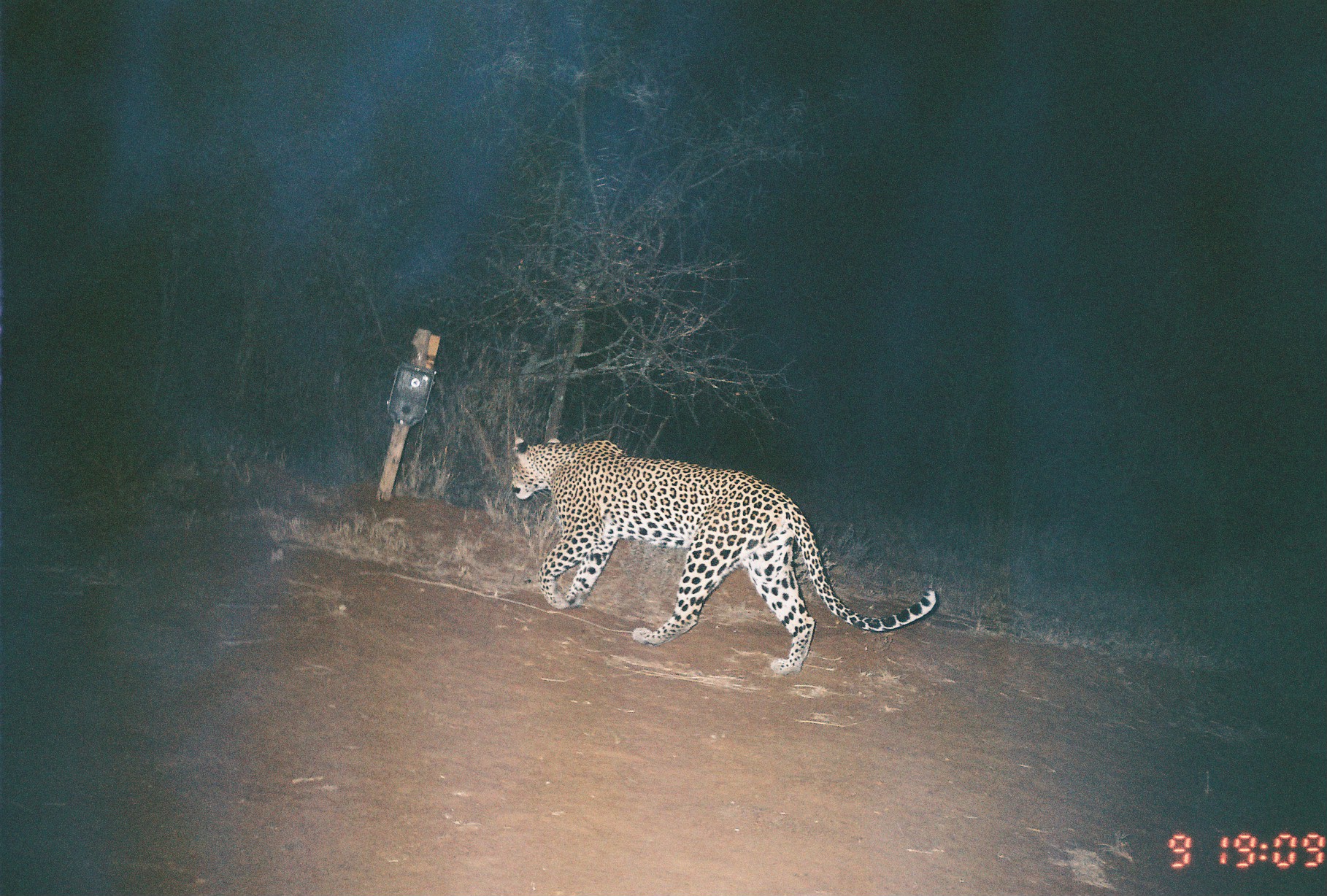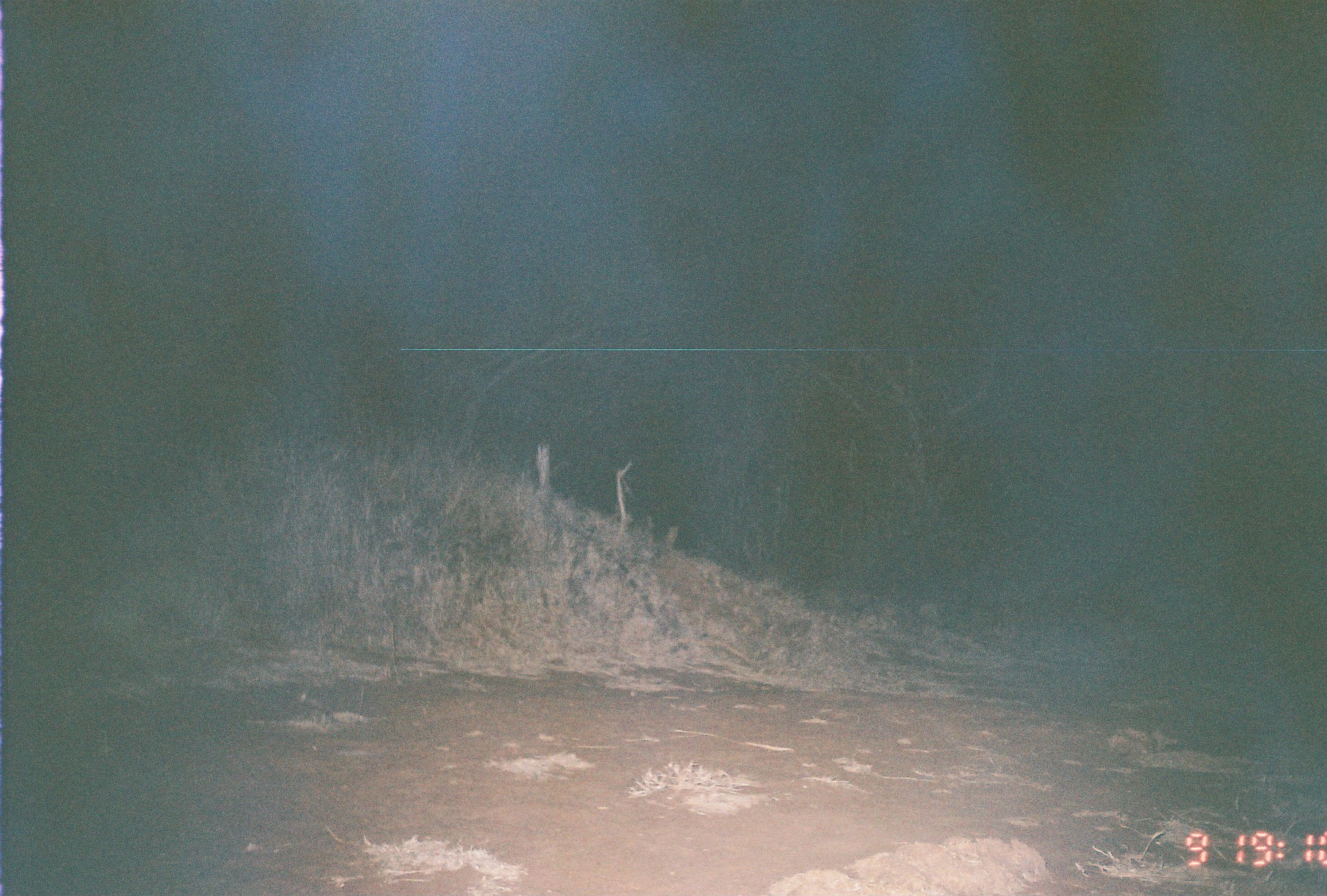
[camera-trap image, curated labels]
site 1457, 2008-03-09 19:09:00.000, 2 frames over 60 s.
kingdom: Animalia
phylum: Chordata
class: Mammalia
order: Carnivora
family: Felidae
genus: Panthera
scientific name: Panthera pardus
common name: leopard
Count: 1.